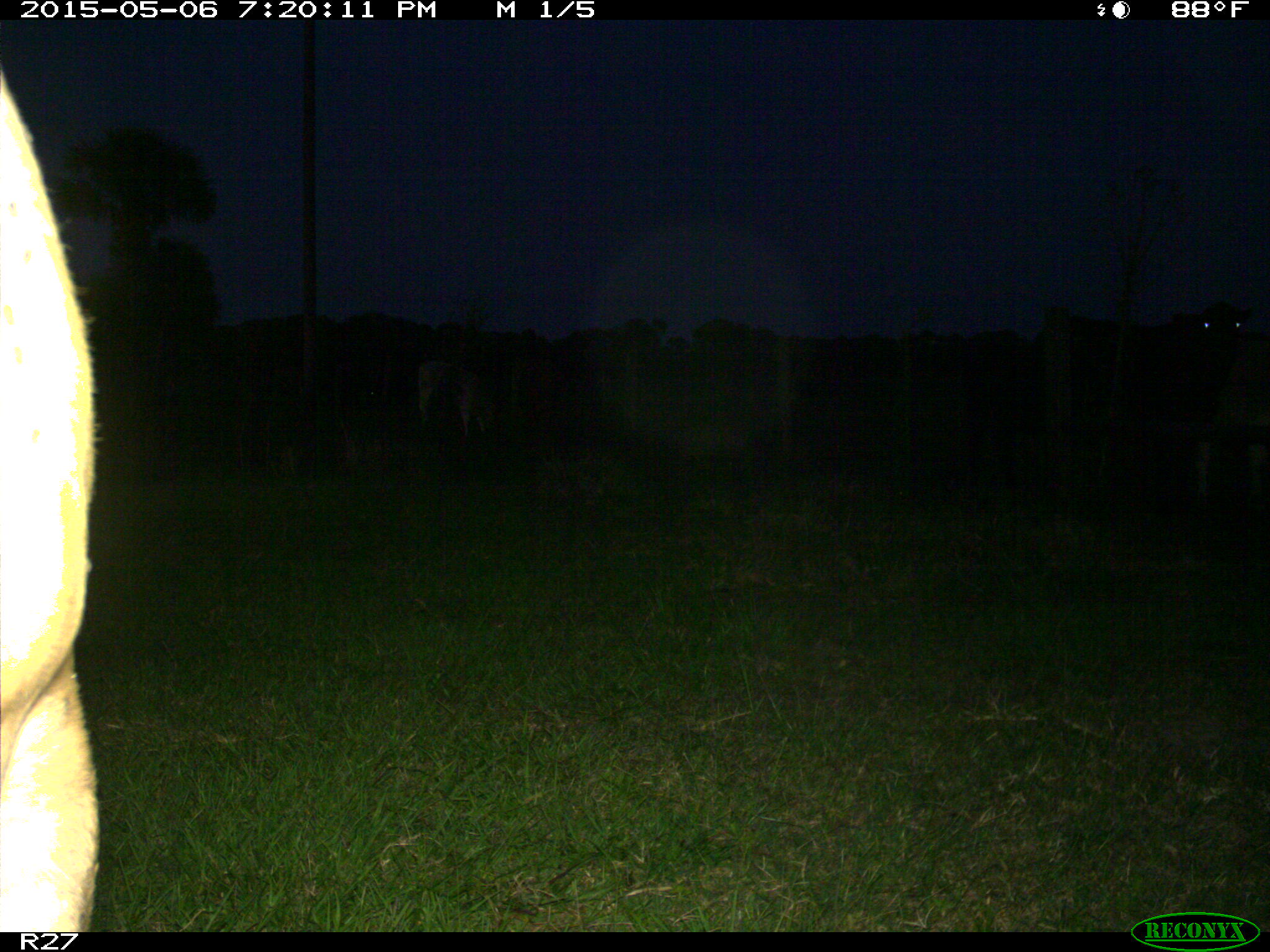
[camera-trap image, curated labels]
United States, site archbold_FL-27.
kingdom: Animalia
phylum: Chordata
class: Mammalia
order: Artiodactyla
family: Bovidae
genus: Bos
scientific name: Bos taurus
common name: domestic cow